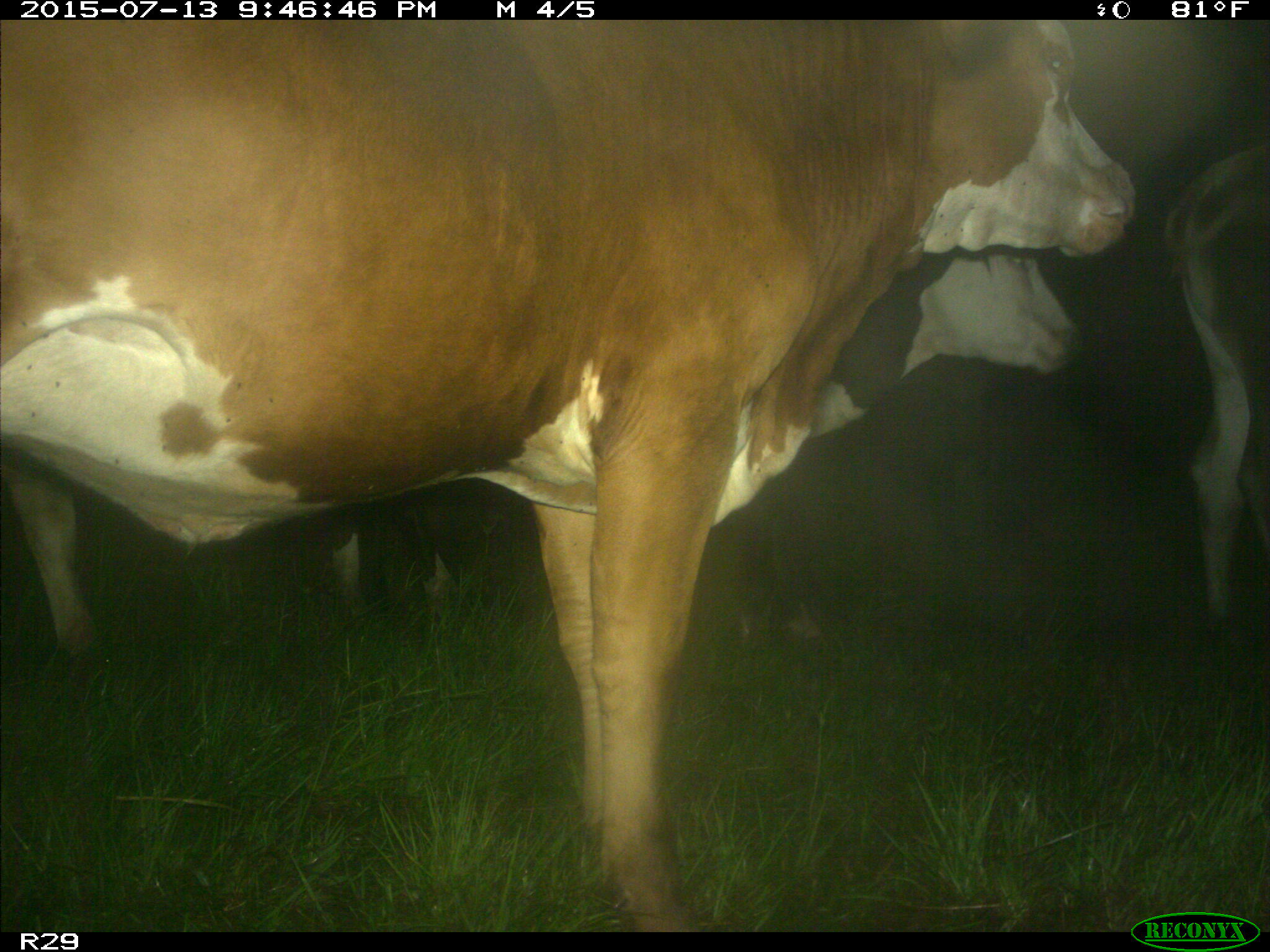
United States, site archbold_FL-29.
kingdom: Animalia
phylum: Chordata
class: Mammalia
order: Artiodactyla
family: Bovidae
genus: Bos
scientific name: Bos taurus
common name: domestic cow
Bos taurus (domestic cow).